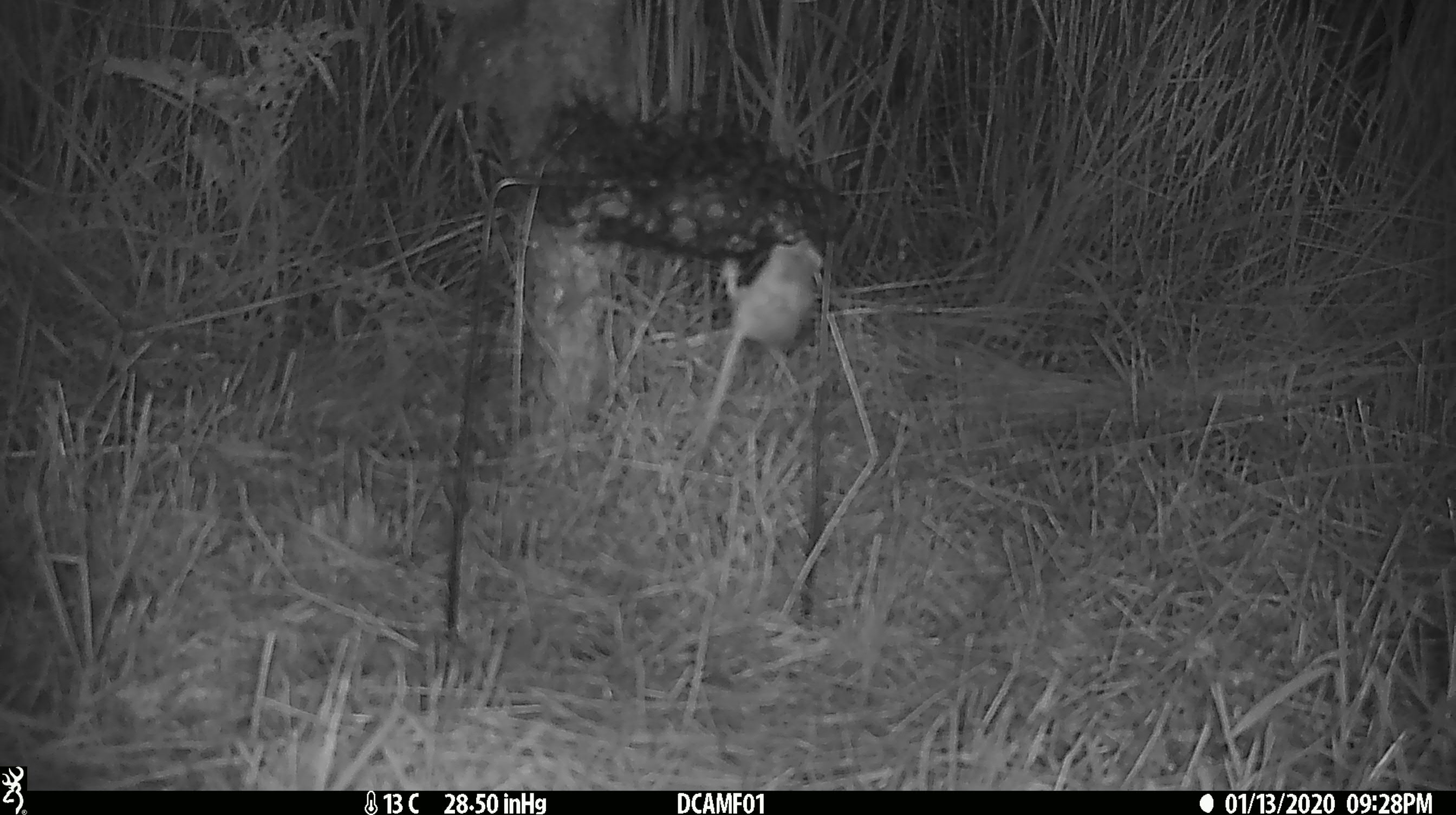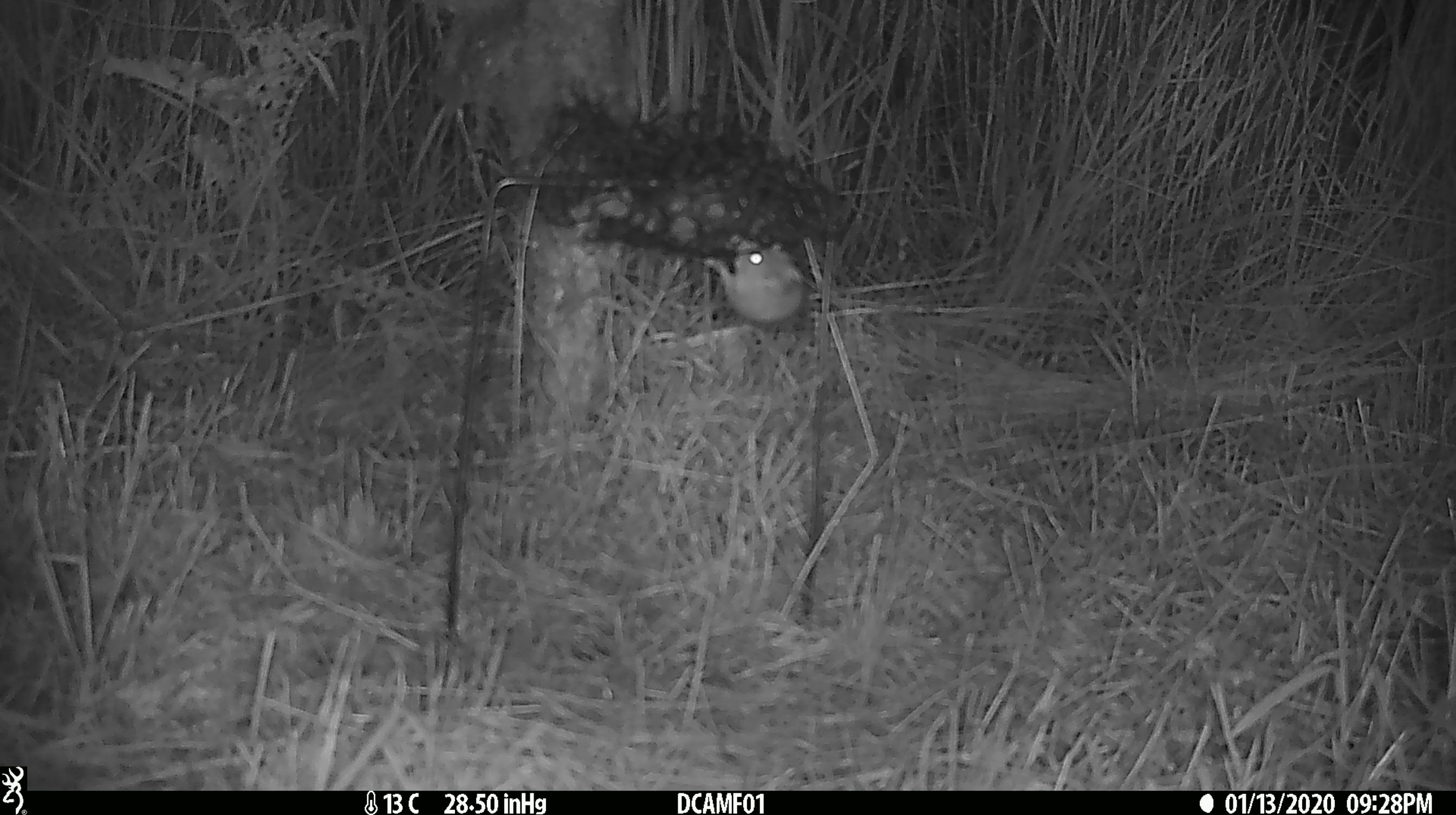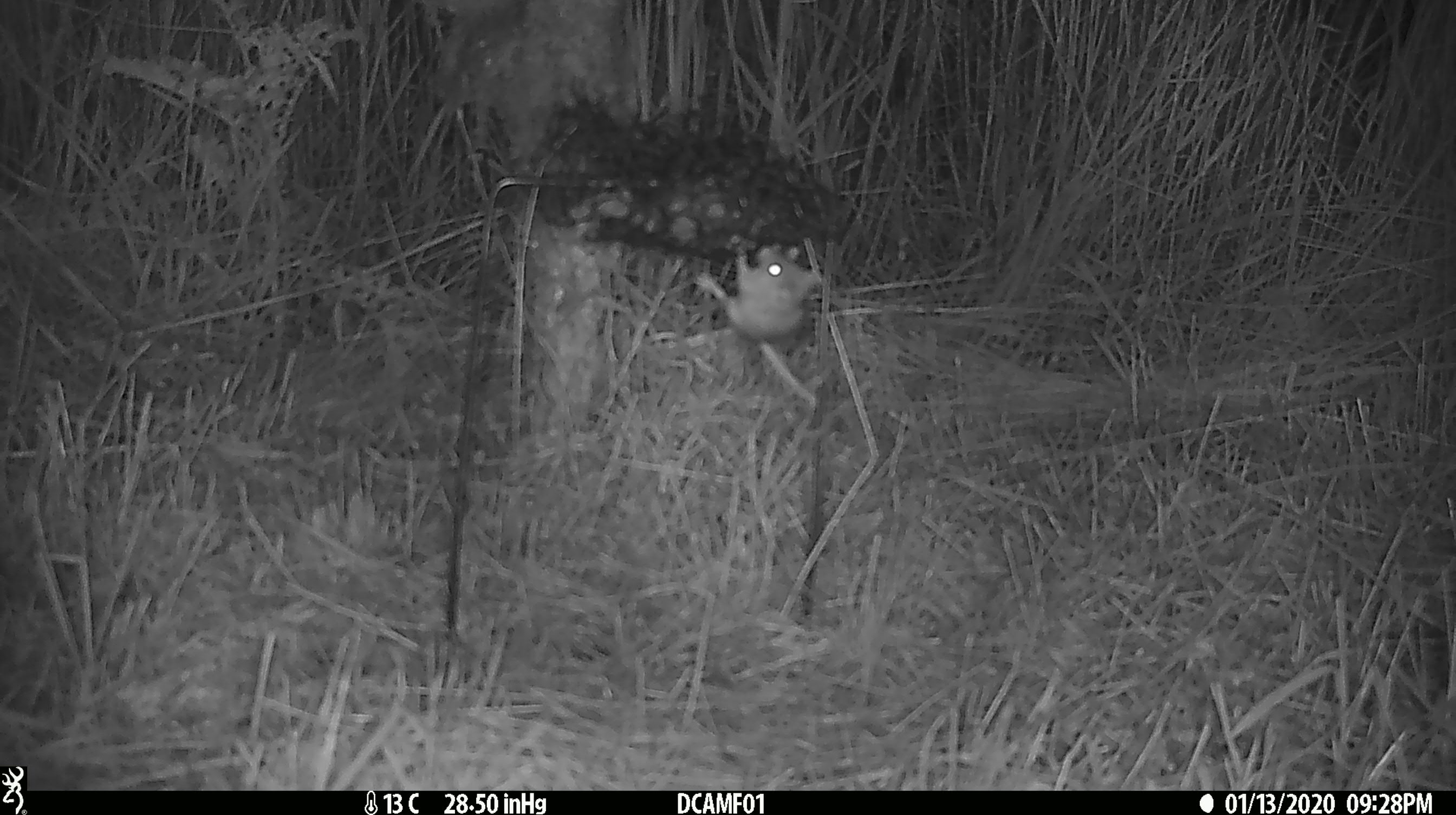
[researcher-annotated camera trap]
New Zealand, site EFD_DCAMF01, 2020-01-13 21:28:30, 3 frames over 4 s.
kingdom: Animalia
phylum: Chordata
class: Mammalia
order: Rodentia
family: Muridae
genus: Mus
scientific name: Mus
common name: mouse